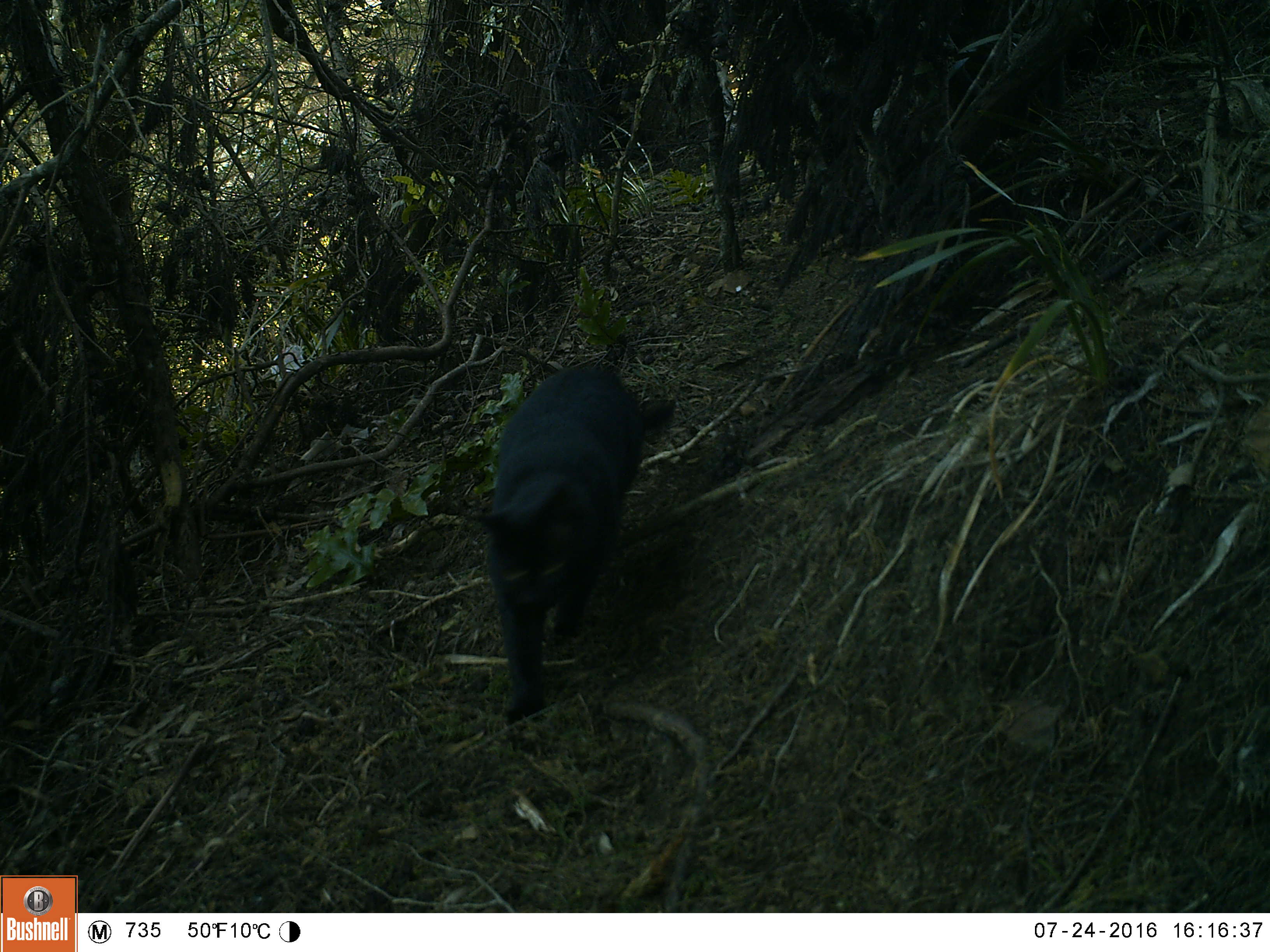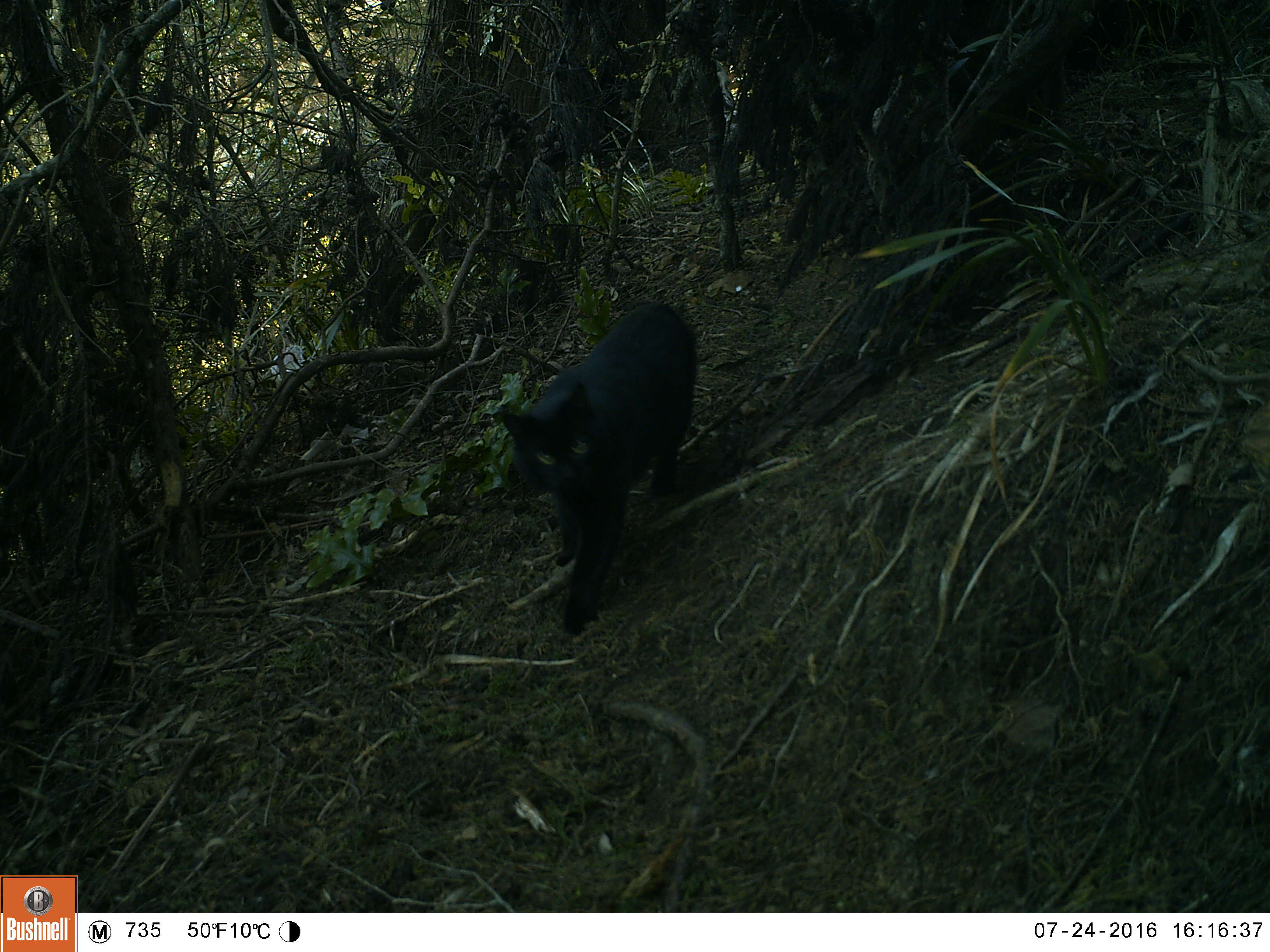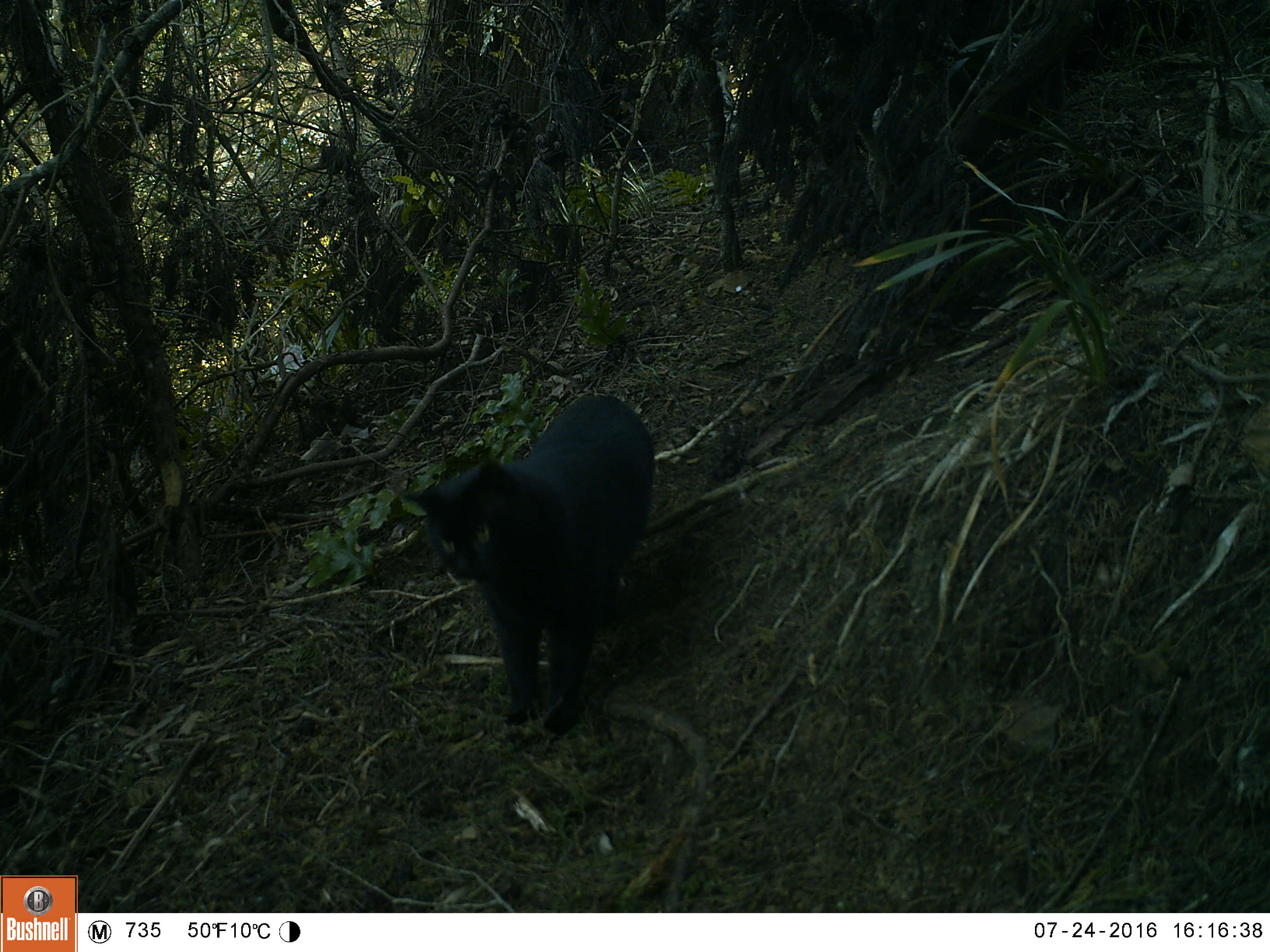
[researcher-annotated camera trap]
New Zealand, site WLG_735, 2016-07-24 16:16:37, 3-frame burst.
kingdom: Animalia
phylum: Chordata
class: Mammalia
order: Carnivora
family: Felidae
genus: Felis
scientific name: Felis catus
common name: domestic cat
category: cat